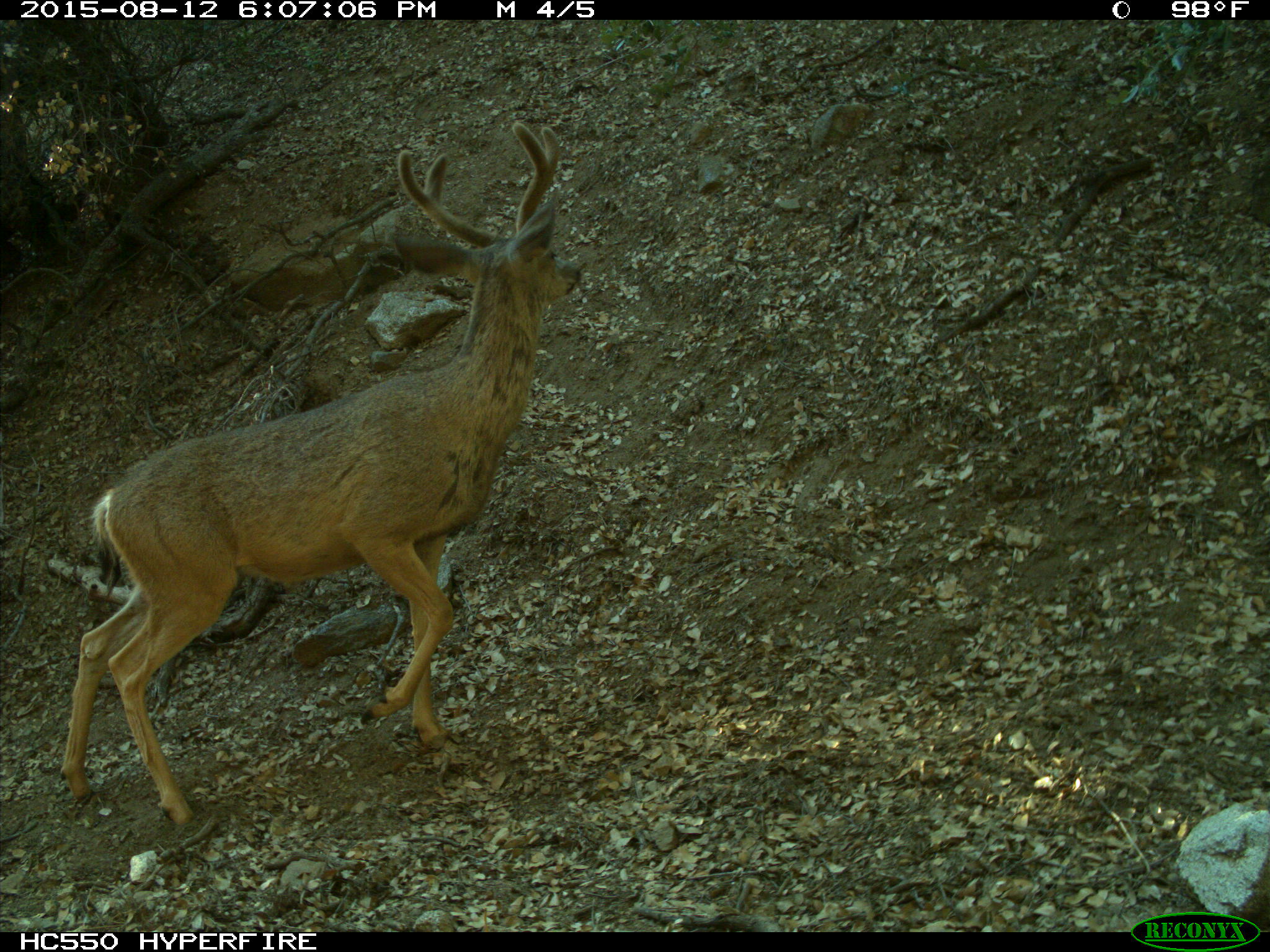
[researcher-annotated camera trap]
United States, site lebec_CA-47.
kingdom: Animalia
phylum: Chordata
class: Mammalia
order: Artiodactyla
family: Cervidae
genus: Odocoileus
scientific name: Odocoileus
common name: deer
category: unidentified deer